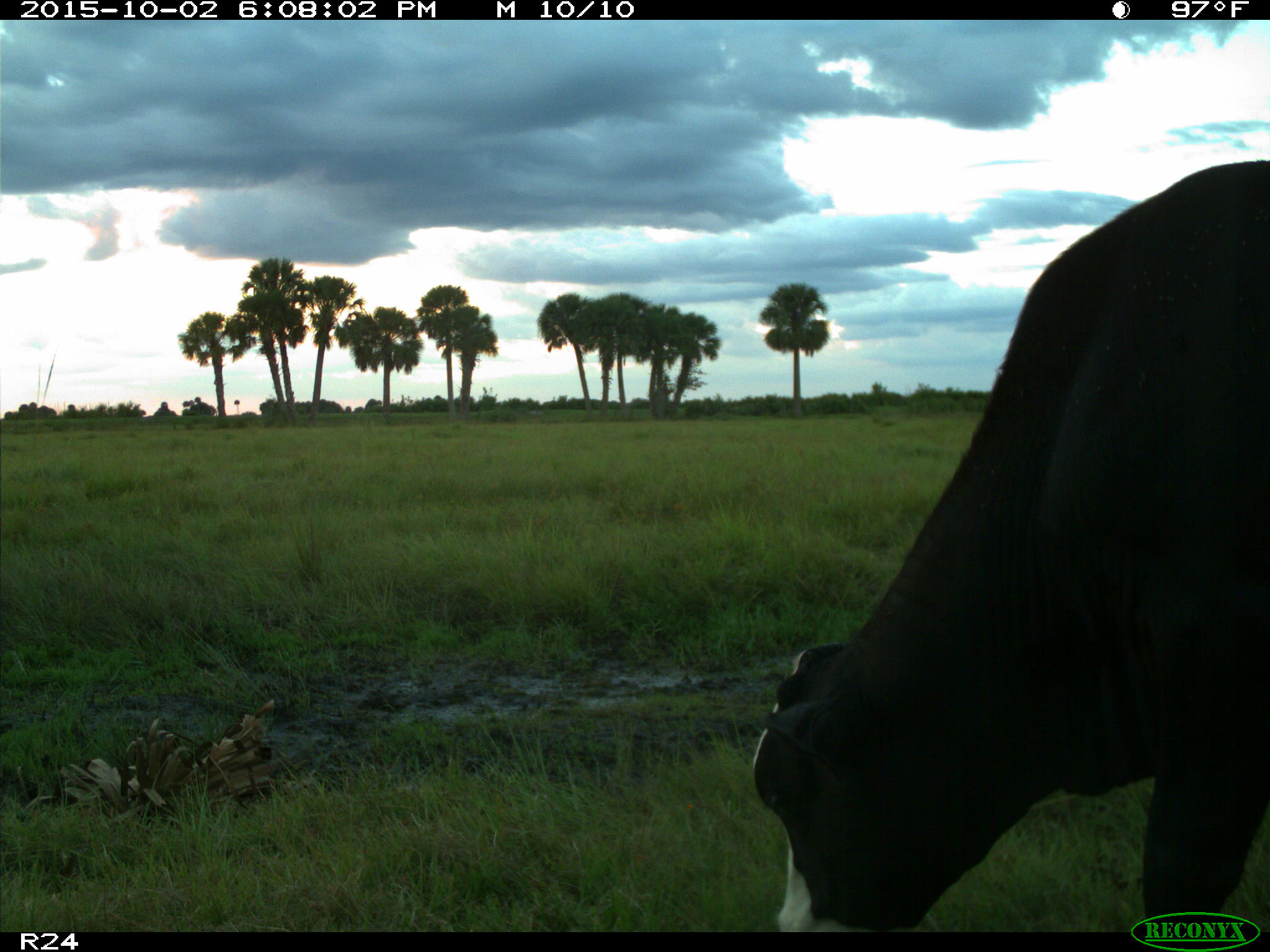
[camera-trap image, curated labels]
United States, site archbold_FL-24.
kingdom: Animalia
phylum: Chordata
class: Mammalia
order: Artiodactyla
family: Bovidae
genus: Bos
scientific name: Bos taurus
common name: domestic cow